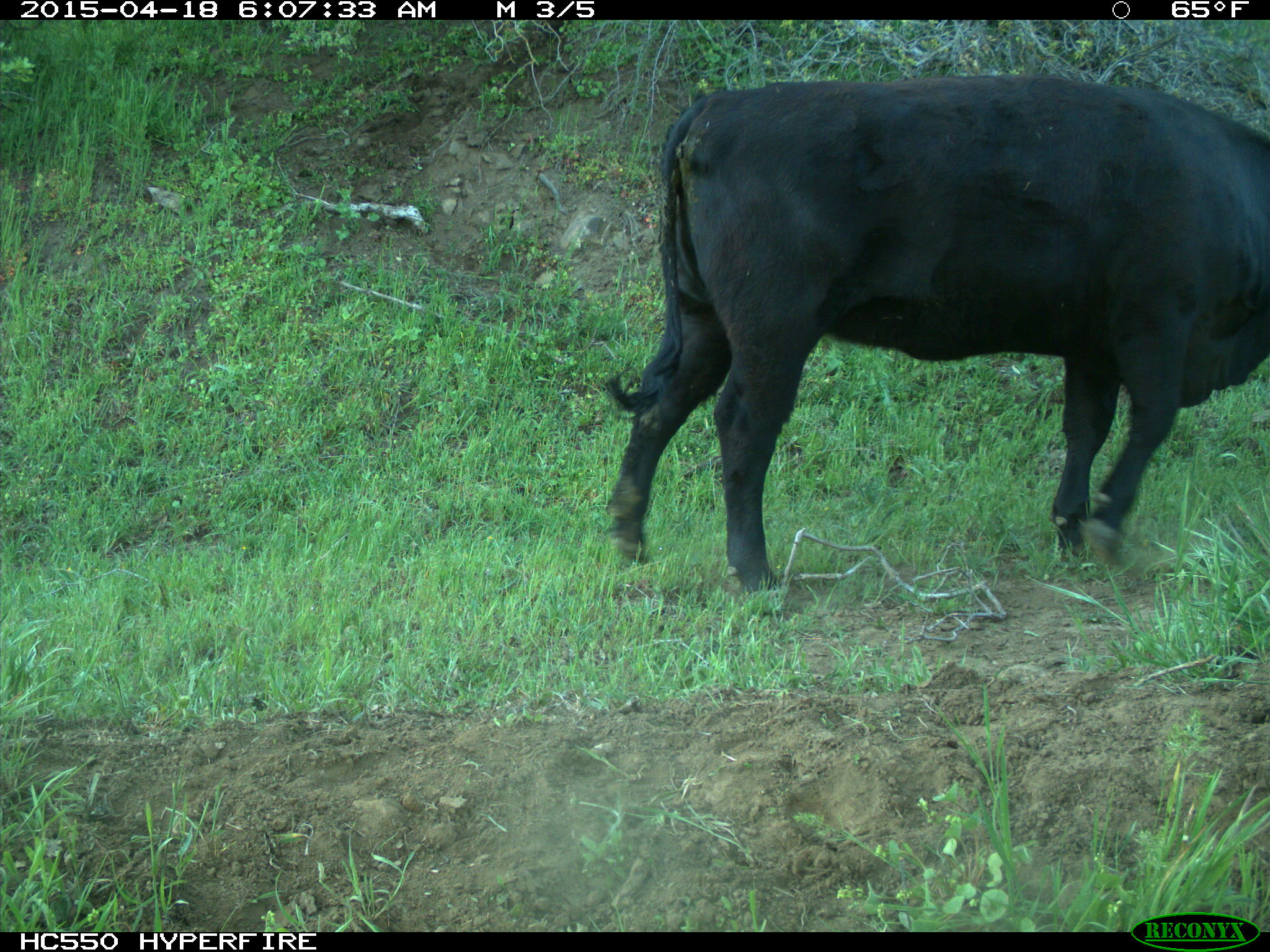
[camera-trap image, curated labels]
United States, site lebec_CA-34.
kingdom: Animalia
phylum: Chordata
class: Mammalia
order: Artiodactyla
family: Bovidae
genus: Bos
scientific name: Bos taurus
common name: domestic cow